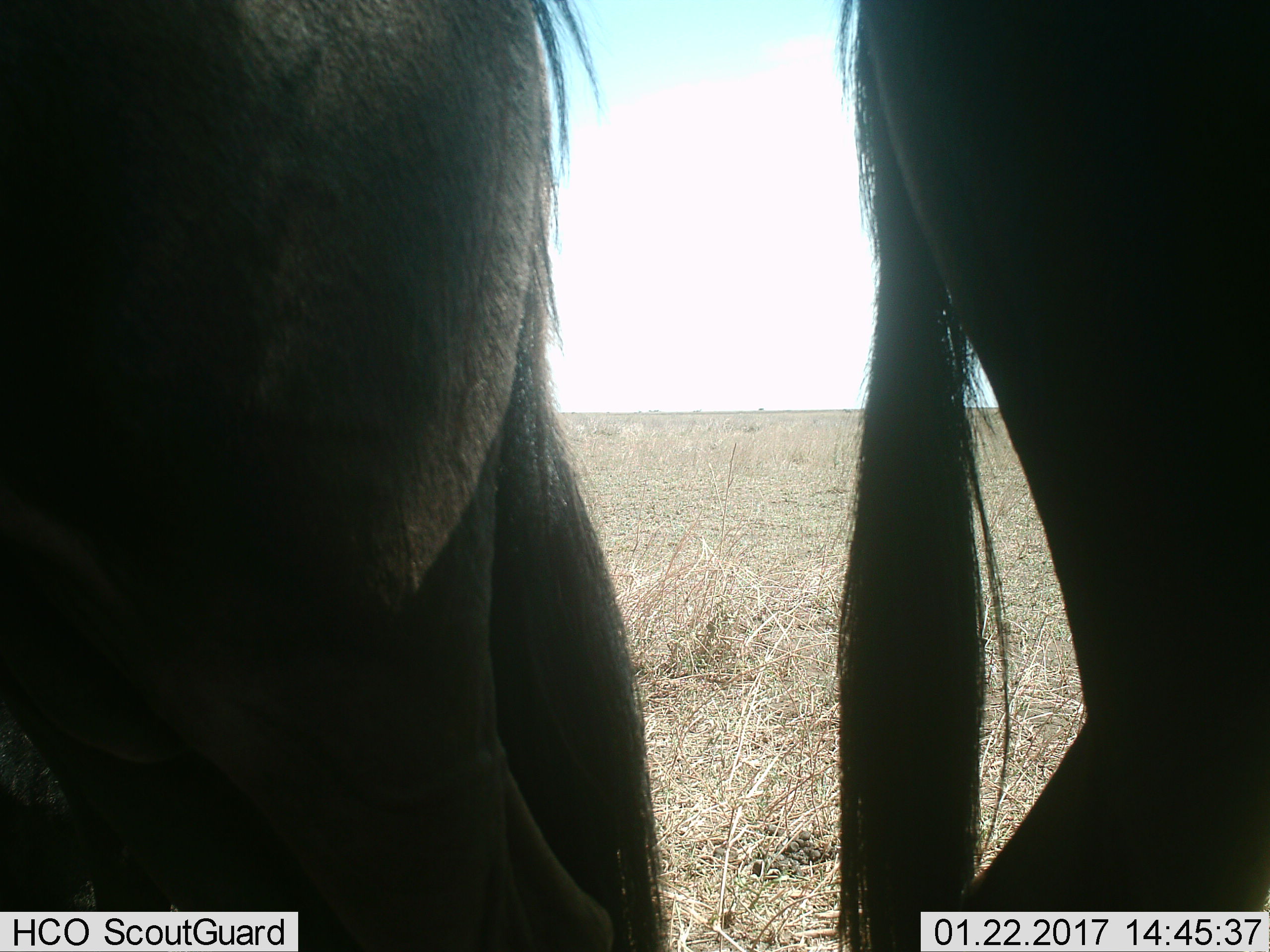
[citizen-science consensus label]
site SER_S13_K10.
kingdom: Animalia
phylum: Chordata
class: Mammalia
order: Artiodactyla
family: Bovidae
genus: Connochaetes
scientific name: Connochaetes taurinus taurinus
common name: blue wildebeest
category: wildebeestblue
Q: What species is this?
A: Wildebeestblue (blue wildebeest) (Connochaetes taurinus taurinus).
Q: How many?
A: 2.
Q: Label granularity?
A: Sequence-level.